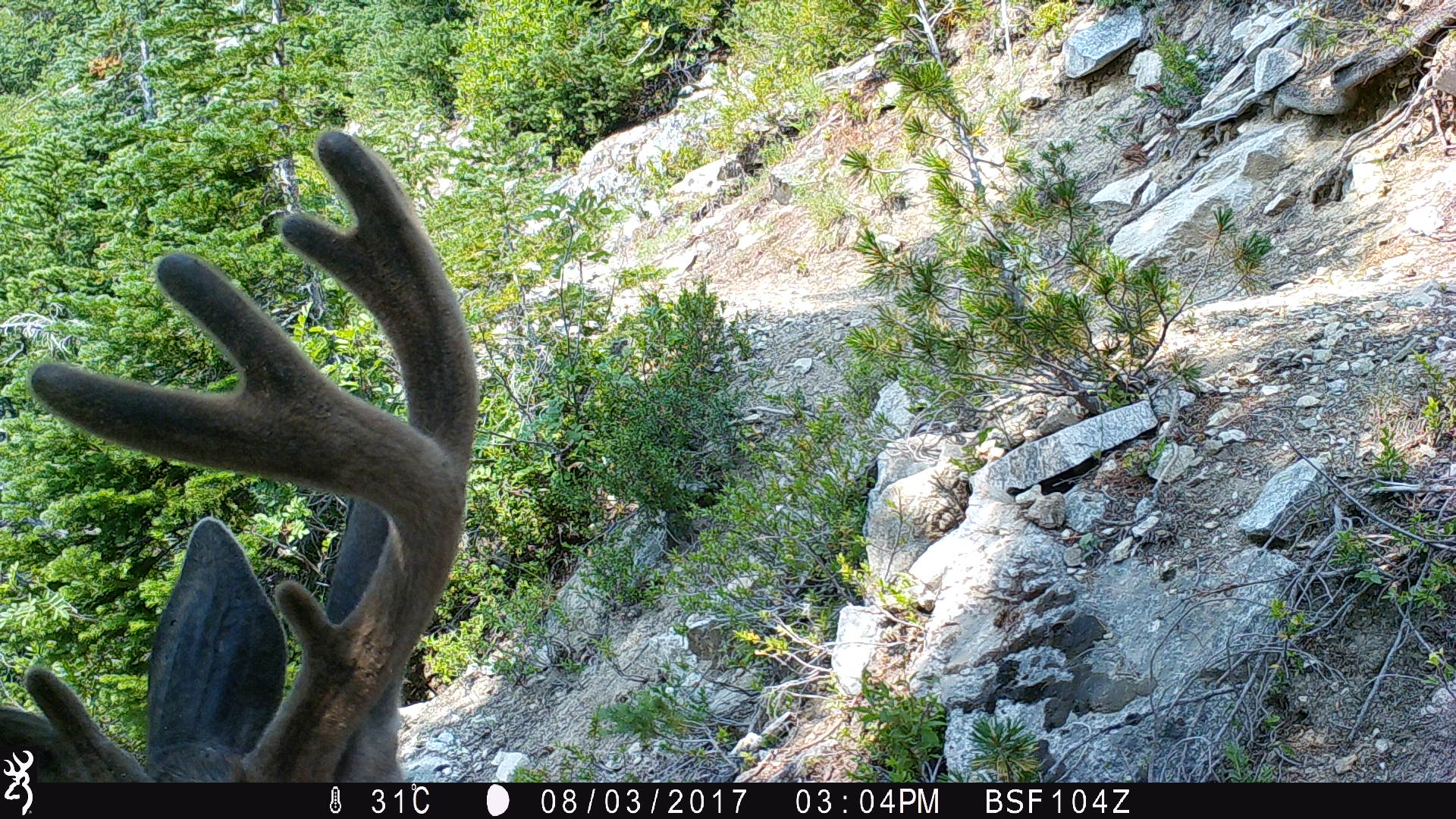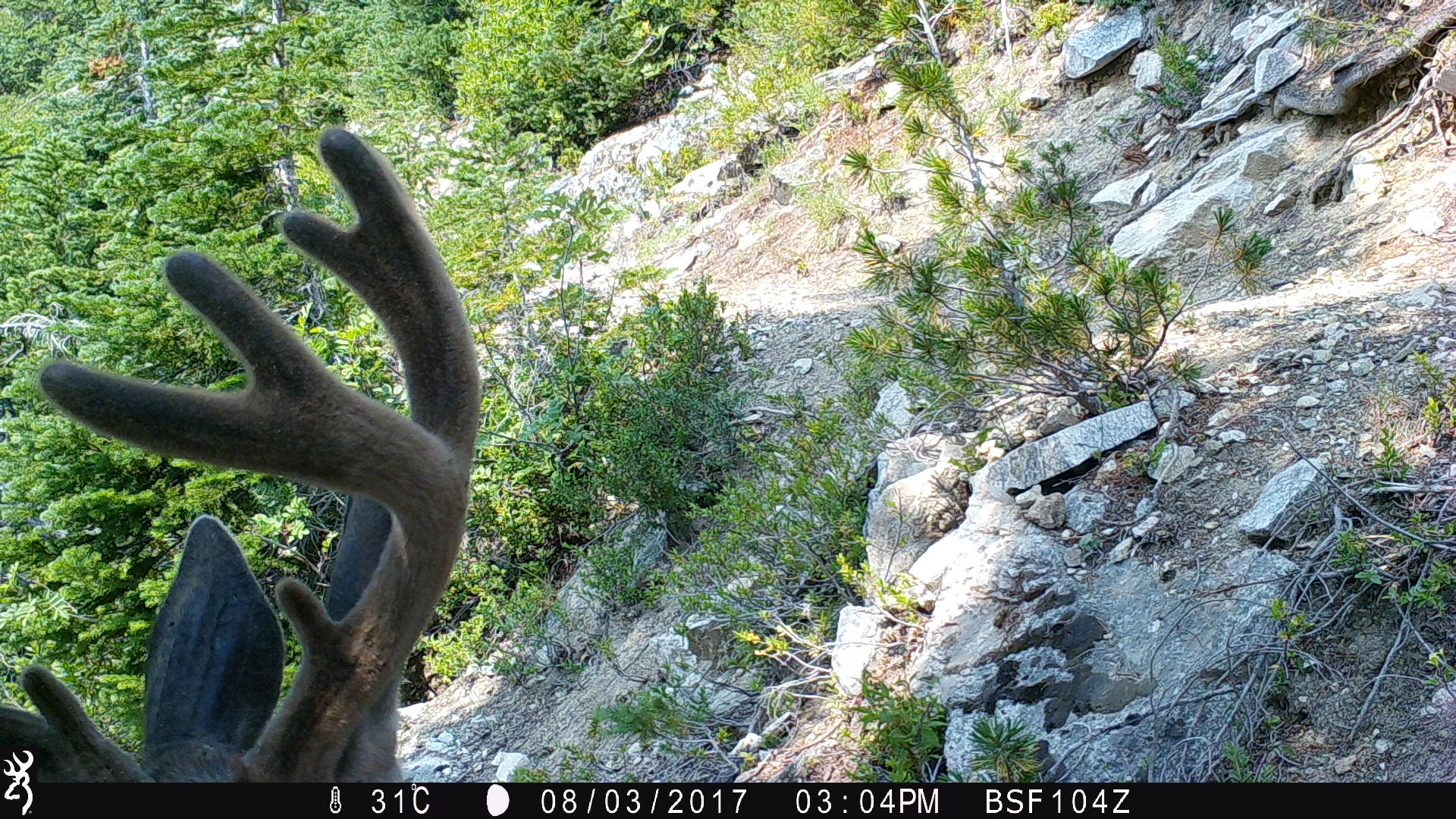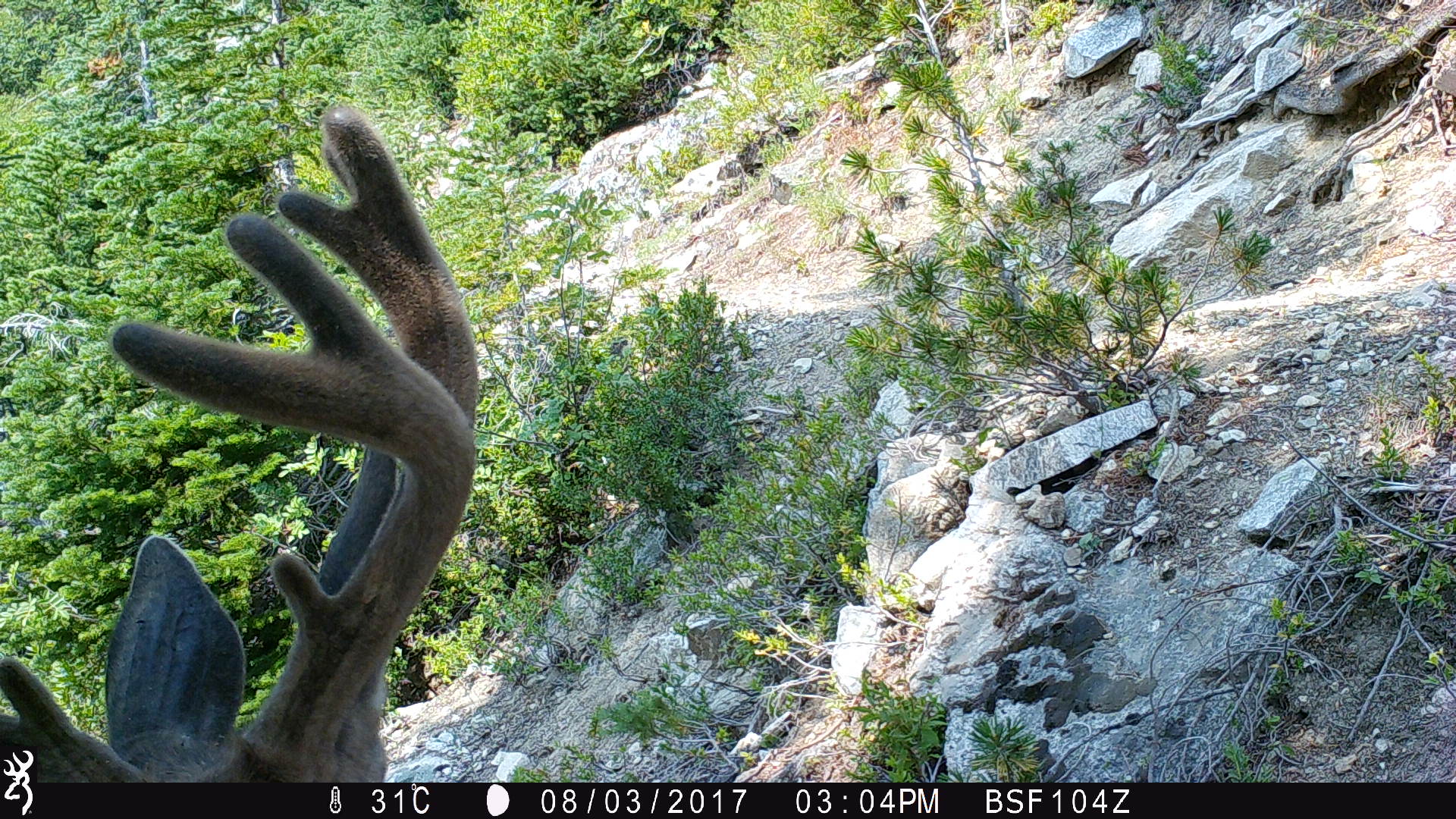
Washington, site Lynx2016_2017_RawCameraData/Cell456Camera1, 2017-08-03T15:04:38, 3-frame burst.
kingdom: Animalia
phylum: Chordata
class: Mammalia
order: Artiodactyla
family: Cervidae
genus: Odocoileus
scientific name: Odocoileus hemionus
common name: mule deer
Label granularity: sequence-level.